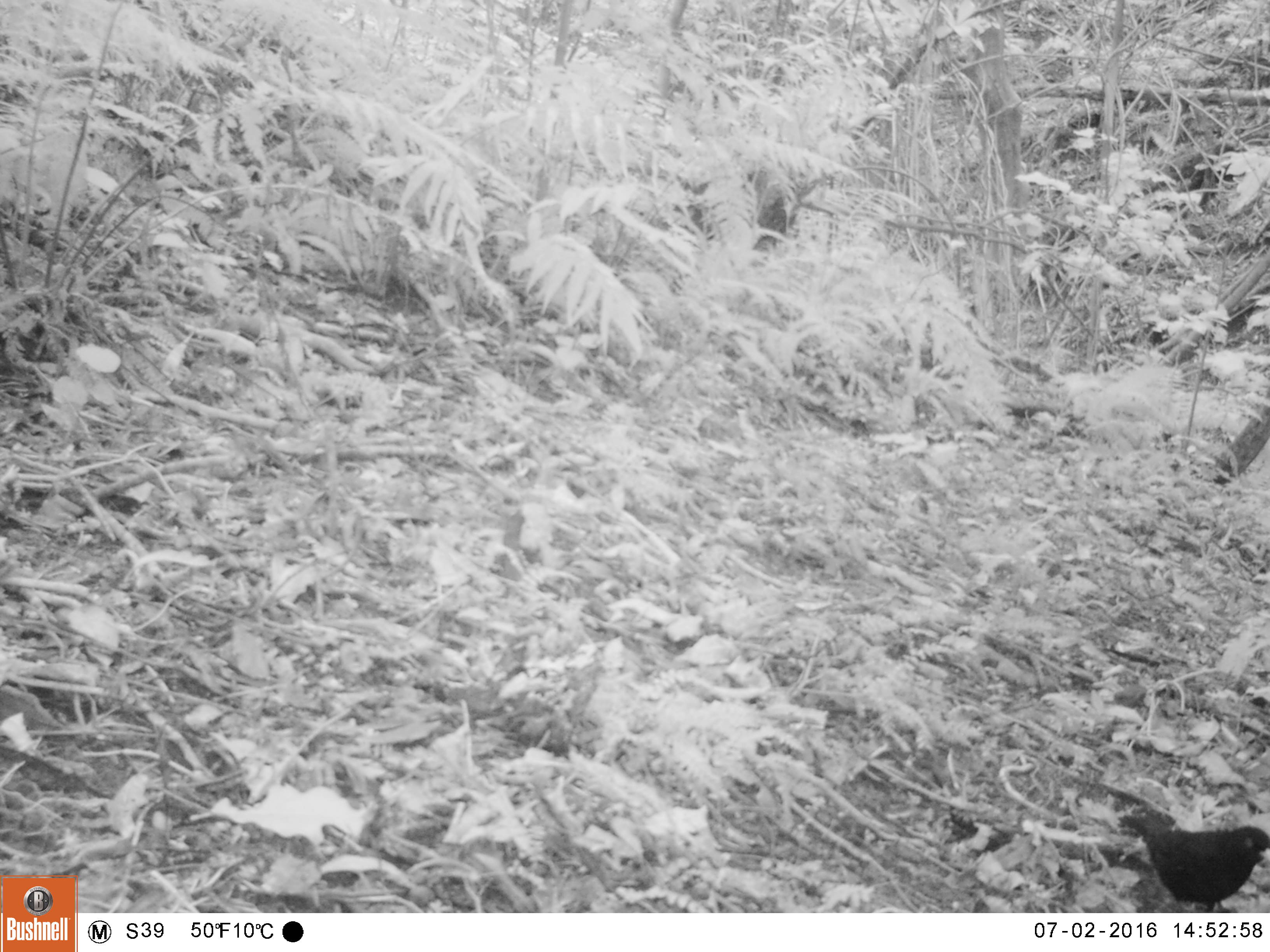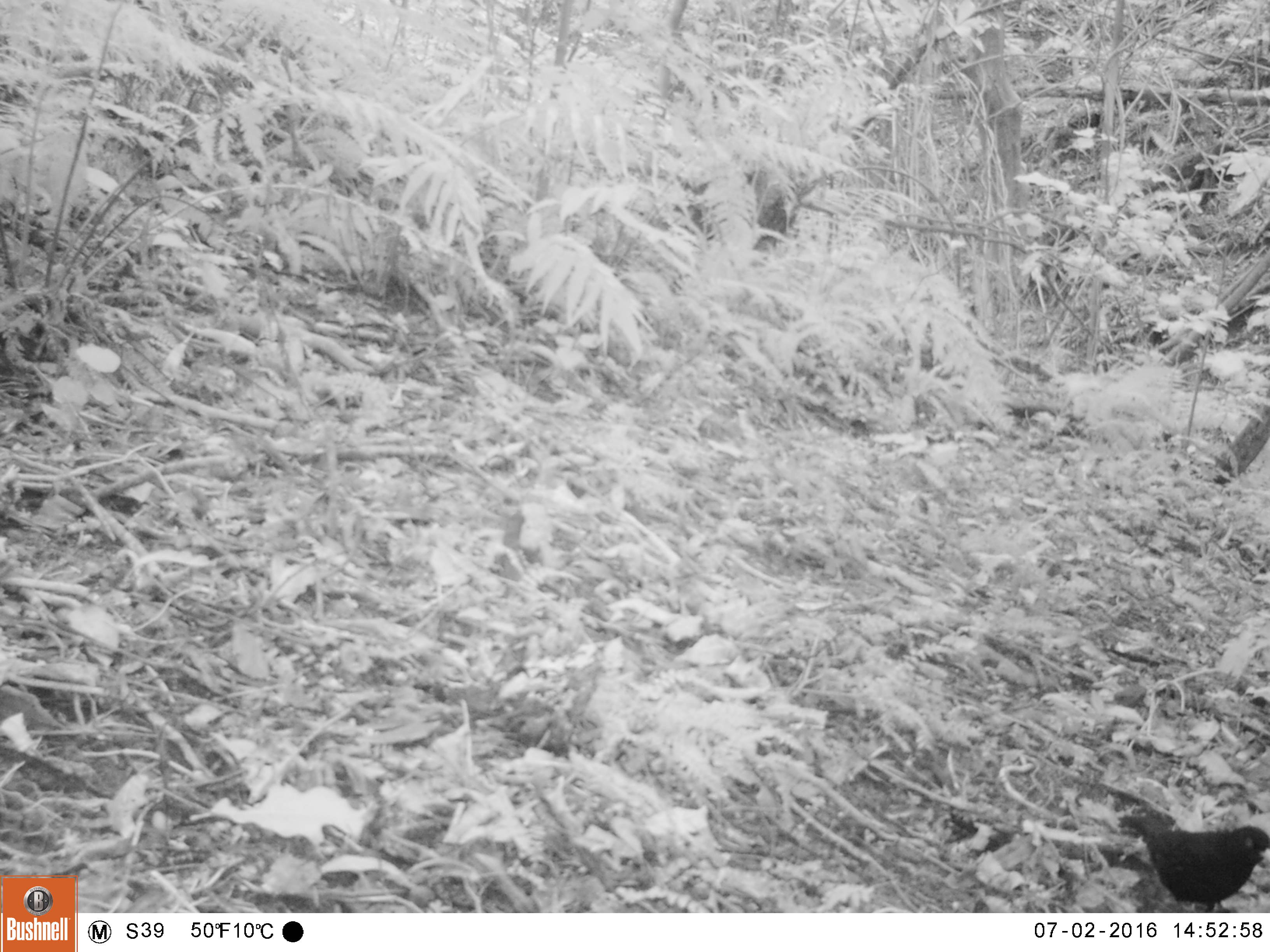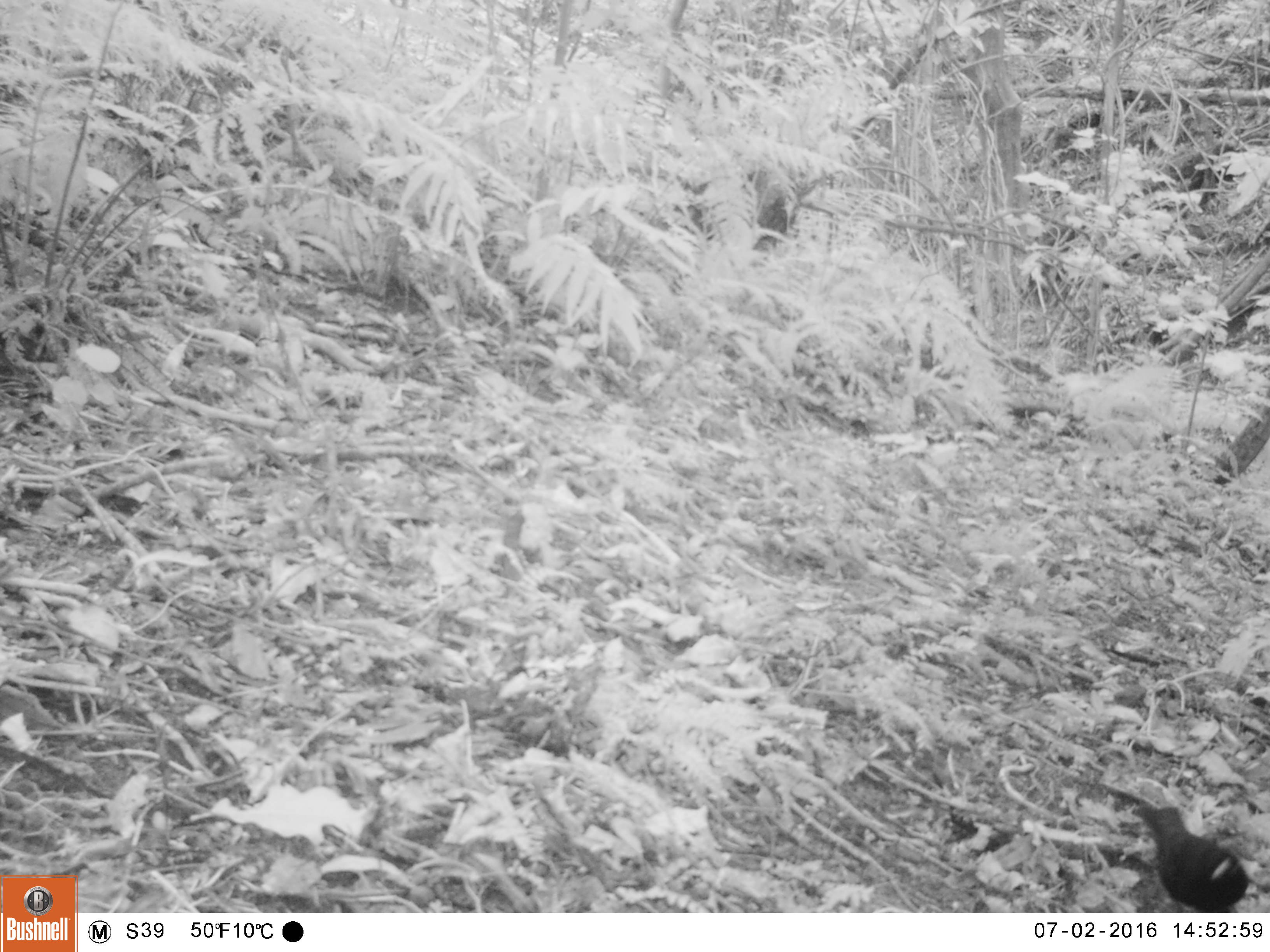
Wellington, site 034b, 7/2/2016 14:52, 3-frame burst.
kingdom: Animalia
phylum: Chordata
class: Aves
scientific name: Aves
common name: bird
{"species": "bird (Aves)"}